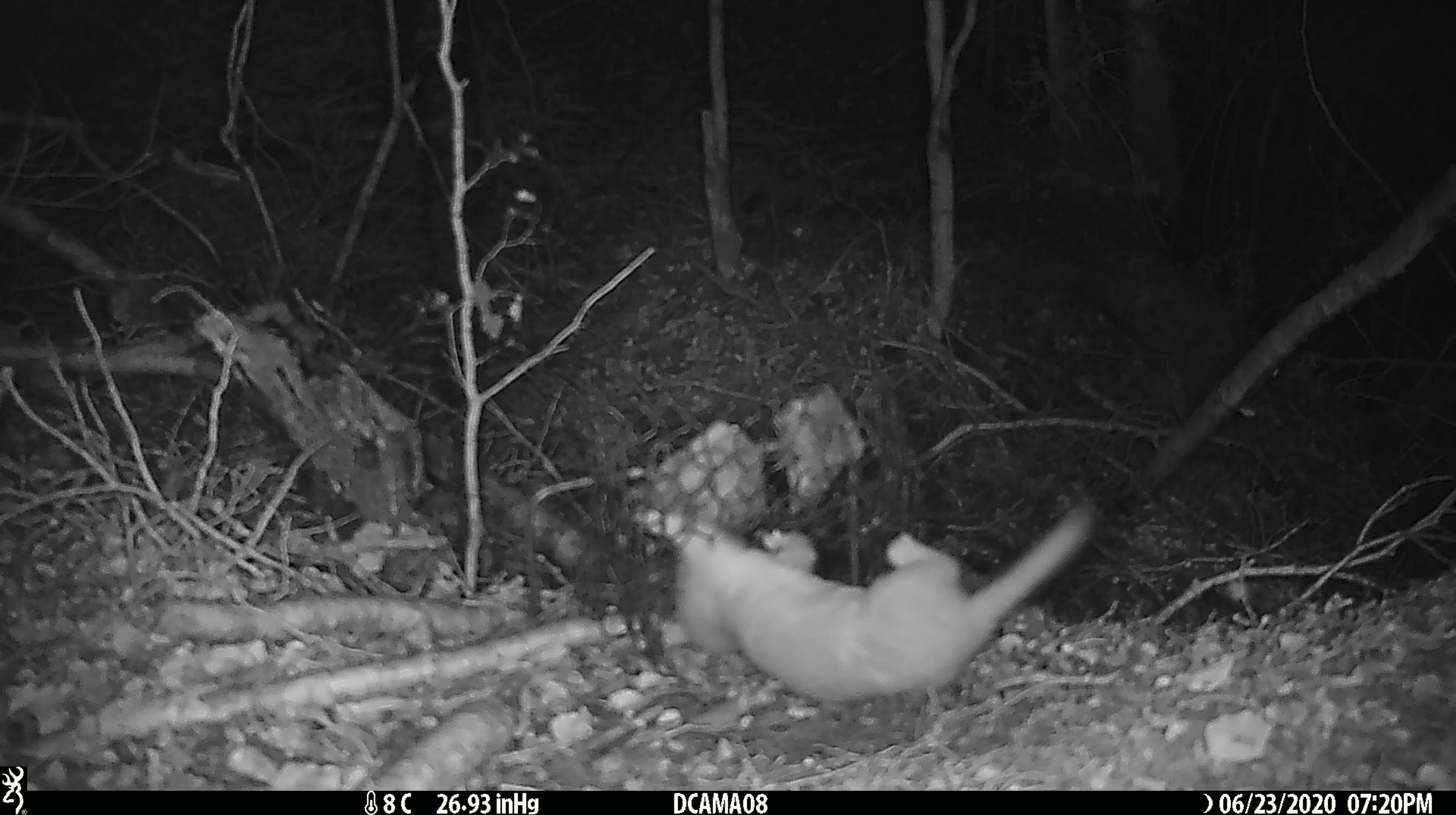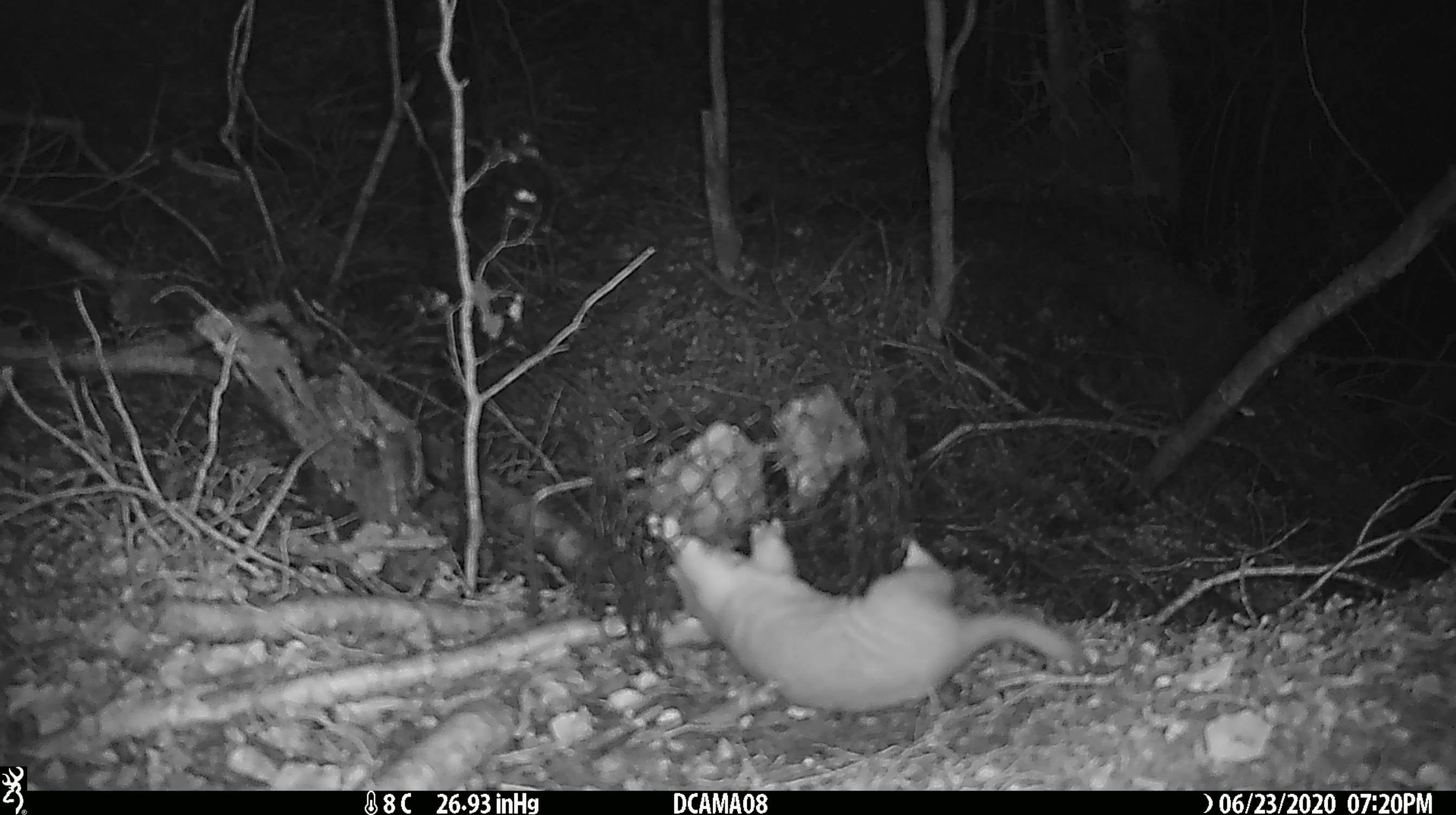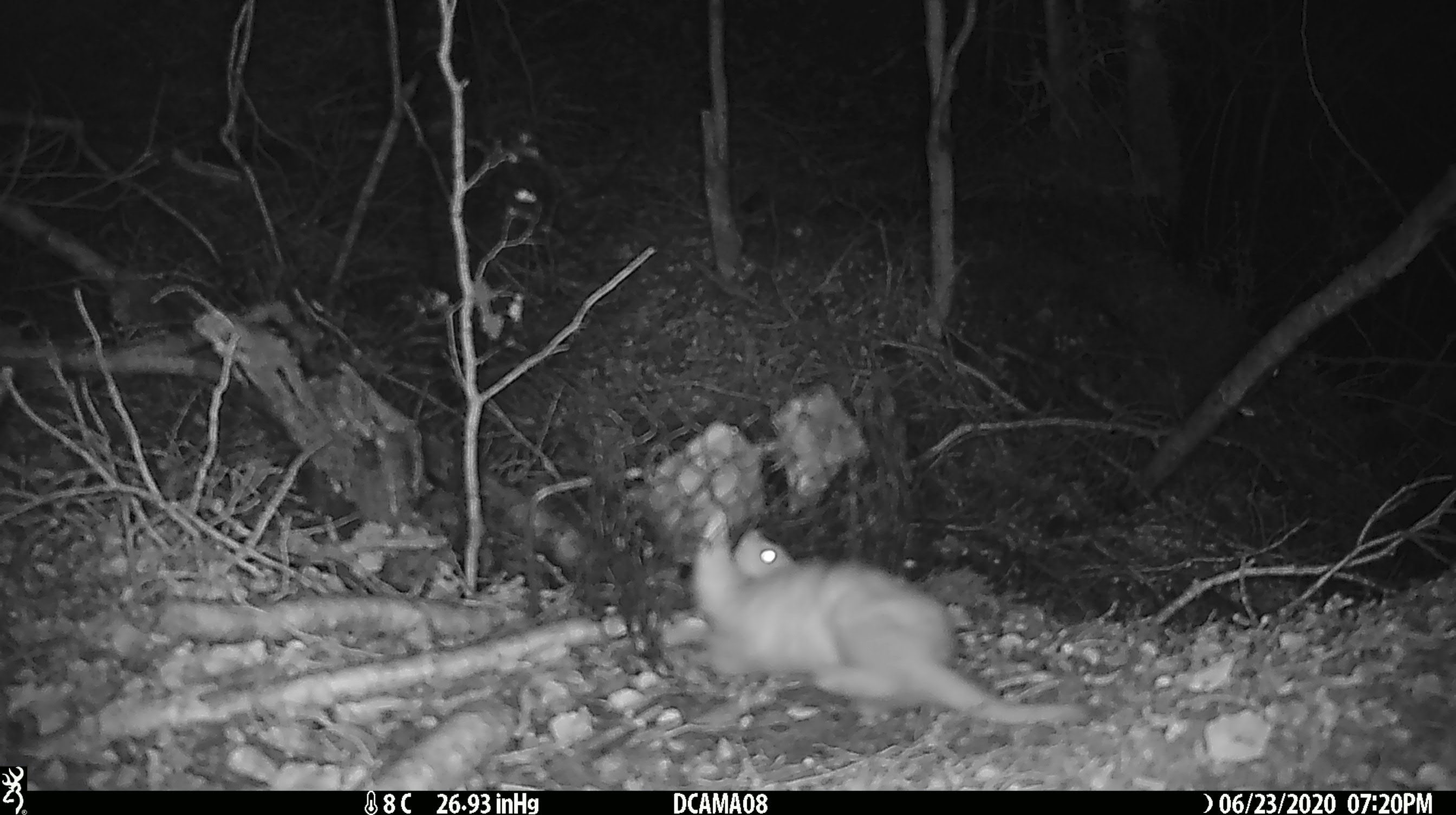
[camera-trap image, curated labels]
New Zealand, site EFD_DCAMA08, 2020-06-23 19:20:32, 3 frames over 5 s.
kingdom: Animalia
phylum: Chordata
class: Mammalia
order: Carnivora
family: Mustelidae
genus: Mustela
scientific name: Mustela nivalis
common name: least weasel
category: weasel